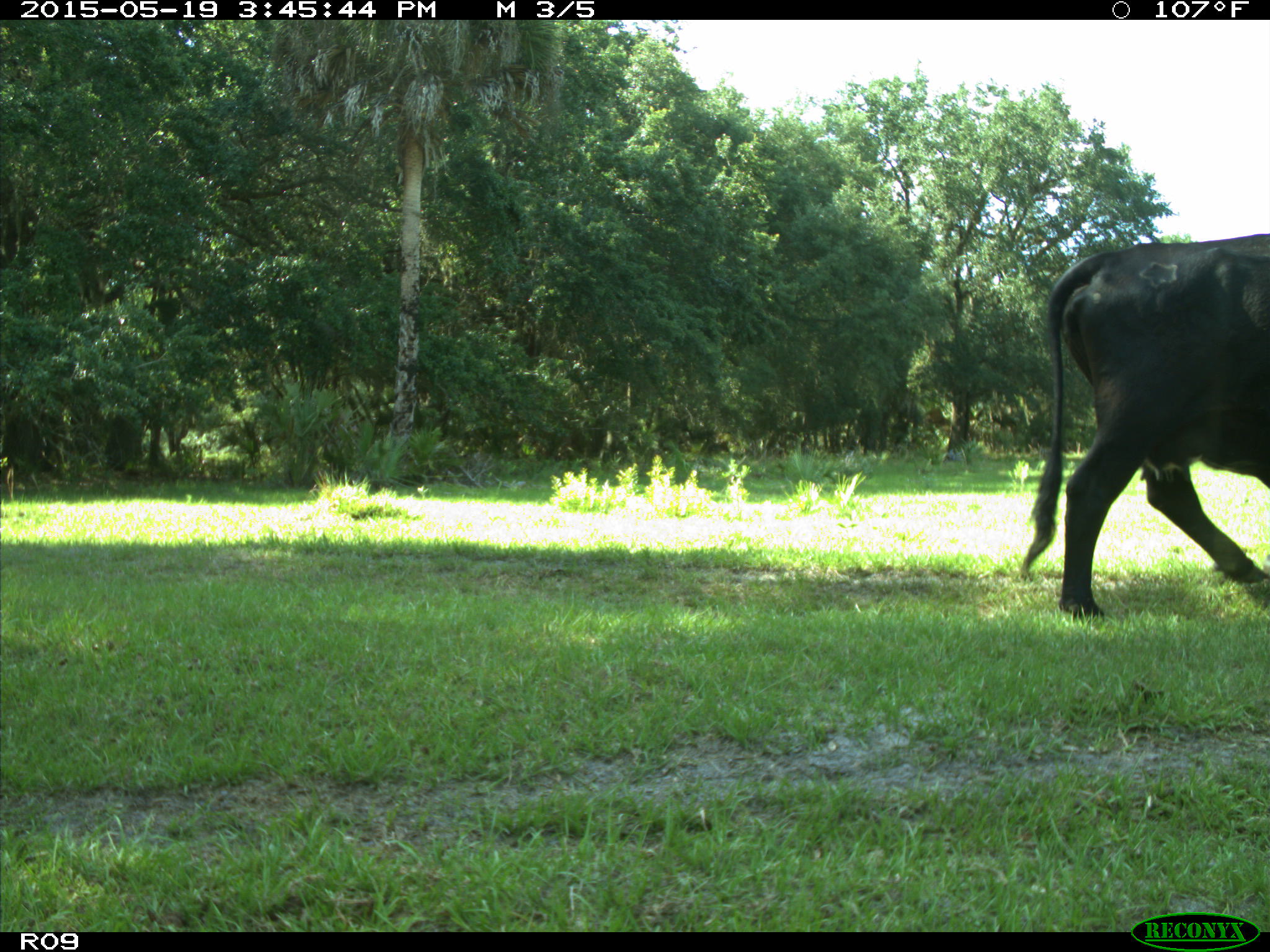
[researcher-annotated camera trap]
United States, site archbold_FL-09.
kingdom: Animalia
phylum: Chordata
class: Mammalia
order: Artiodactyla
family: Bovidae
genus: Bos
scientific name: Bos taurus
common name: domestic cow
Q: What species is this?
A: Bos taurus (domestic cow).